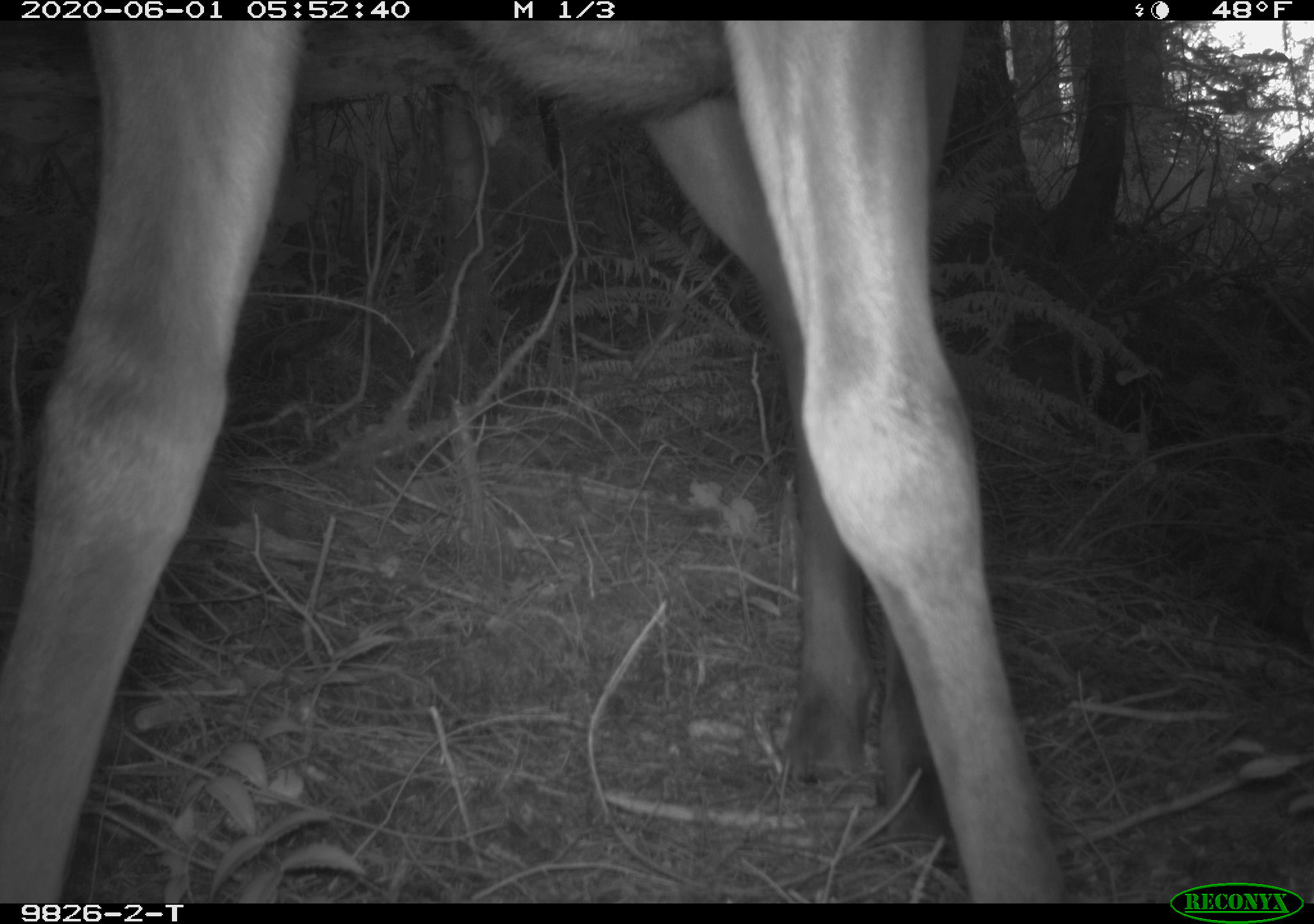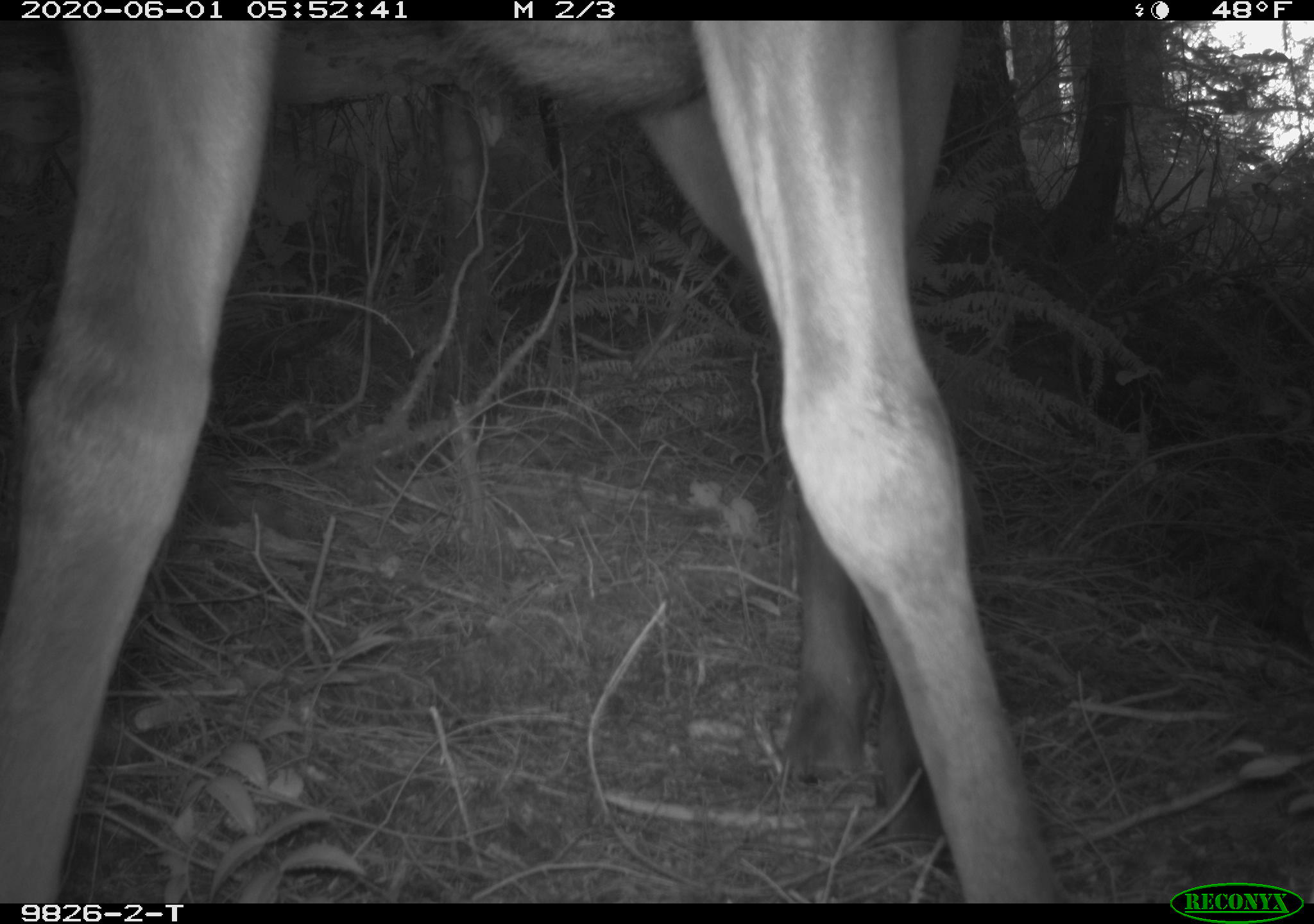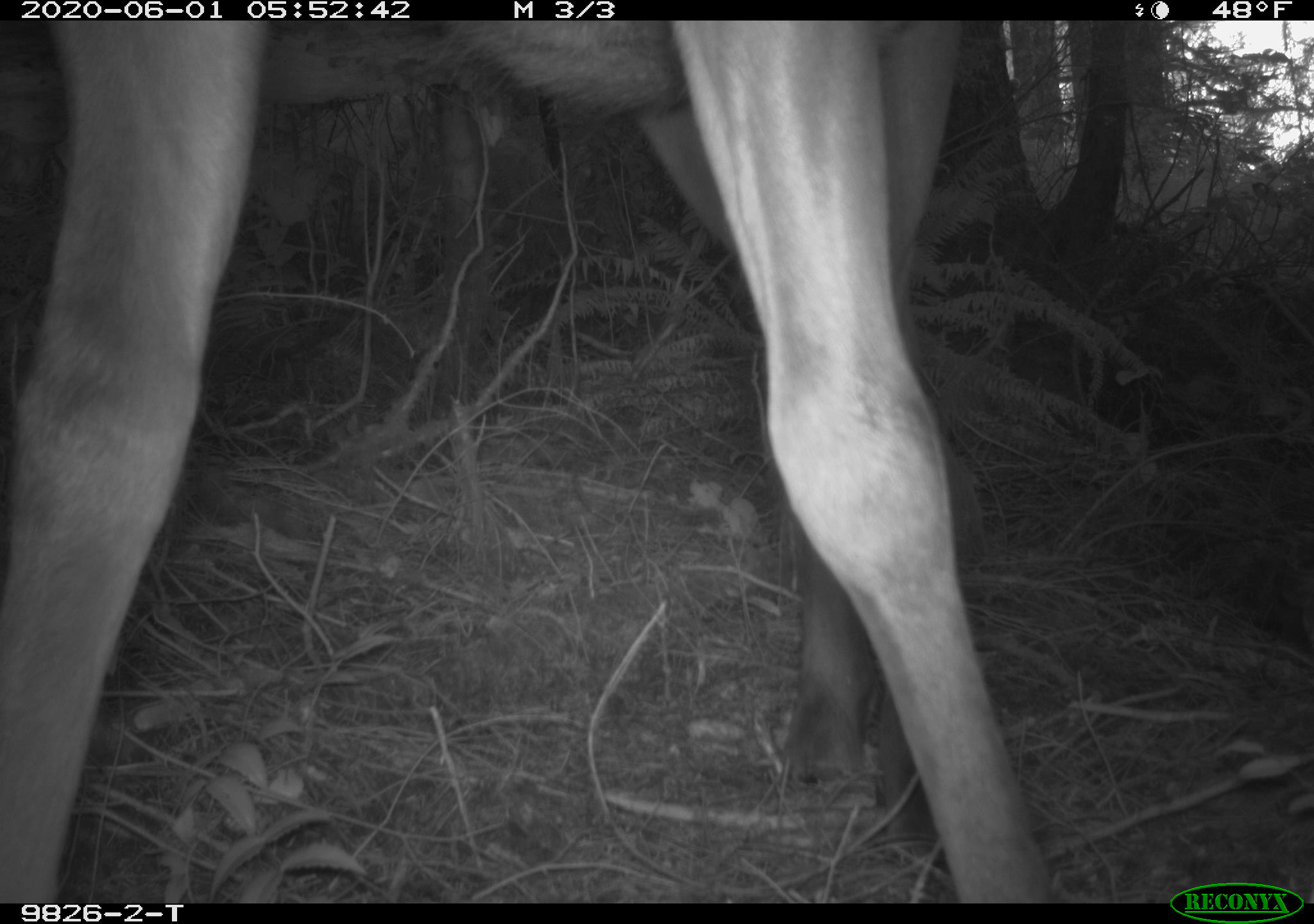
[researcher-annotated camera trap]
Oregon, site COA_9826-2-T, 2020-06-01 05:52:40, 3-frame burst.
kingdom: Animalia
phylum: Chordata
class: Mammalia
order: Artiodactyla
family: Cervidae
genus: Cervus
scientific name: Cervus canadensis roosevelti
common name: roosevelt elk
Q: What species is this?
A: Roosevelt elk (Cervus canadensis roosevelti).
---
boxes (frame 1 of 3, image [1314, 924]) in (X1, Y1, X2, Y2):
roosevelt elk: (5, 33, 1076, 888)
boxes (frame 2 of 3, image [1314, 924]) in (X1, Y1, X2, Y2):
roosevelt elk: (1, 31, 1061, 890)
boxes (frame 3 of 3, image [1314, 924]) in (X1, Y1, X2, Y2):
roosevelt elk: (9, 26, 1052, 886)